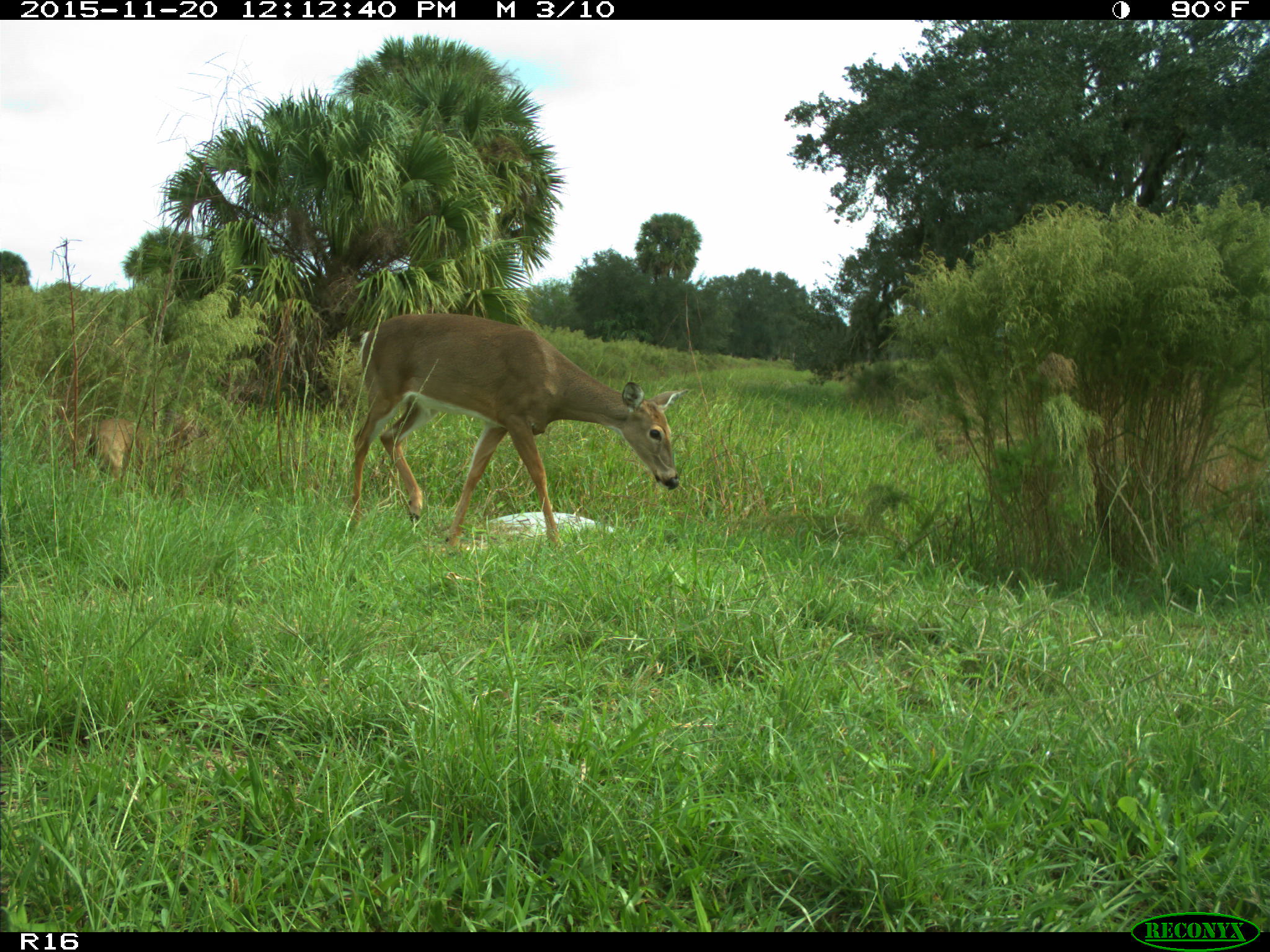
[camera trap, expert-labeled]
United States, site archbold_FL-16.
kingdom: Animalia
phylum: Chordata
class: Mammalia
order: Artiodactyla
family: Cervidae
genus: Odocoileus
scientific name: Odocoileus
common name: deer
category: unidentified deer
Unidentified deer (deer) (Odocoileus).